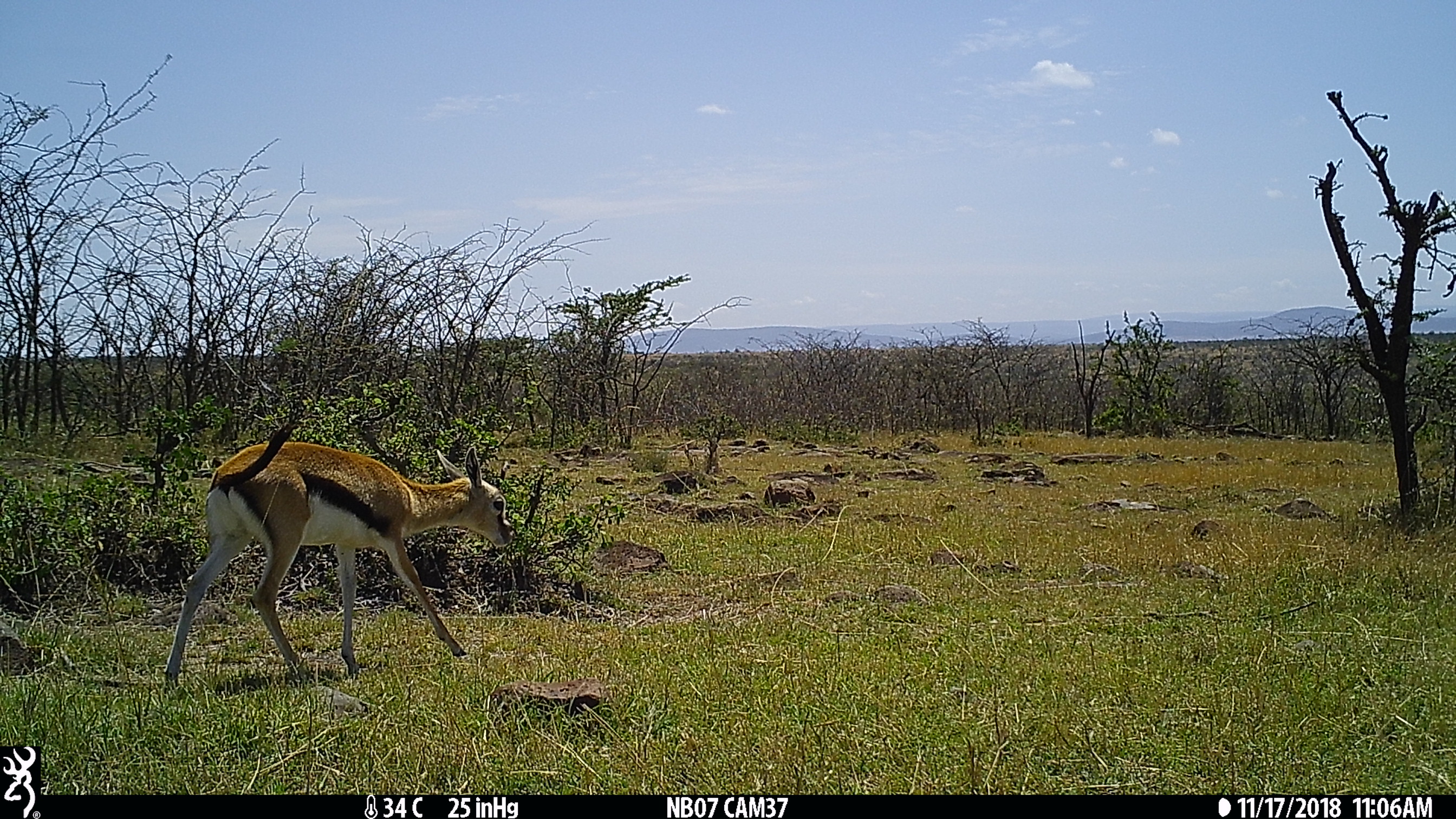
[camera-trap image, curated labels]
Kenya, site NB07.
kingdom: Animalia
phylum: Chordata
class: Mammalia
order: Artiodactyla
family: Bovidae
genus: Eudorcas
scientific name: Eudorcas thomsonii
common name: thomon's gazelle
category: gazelle thomsons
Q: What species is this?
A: Gazelle thomsons (thomon's gazelle) (Eudorcas thomsonii).